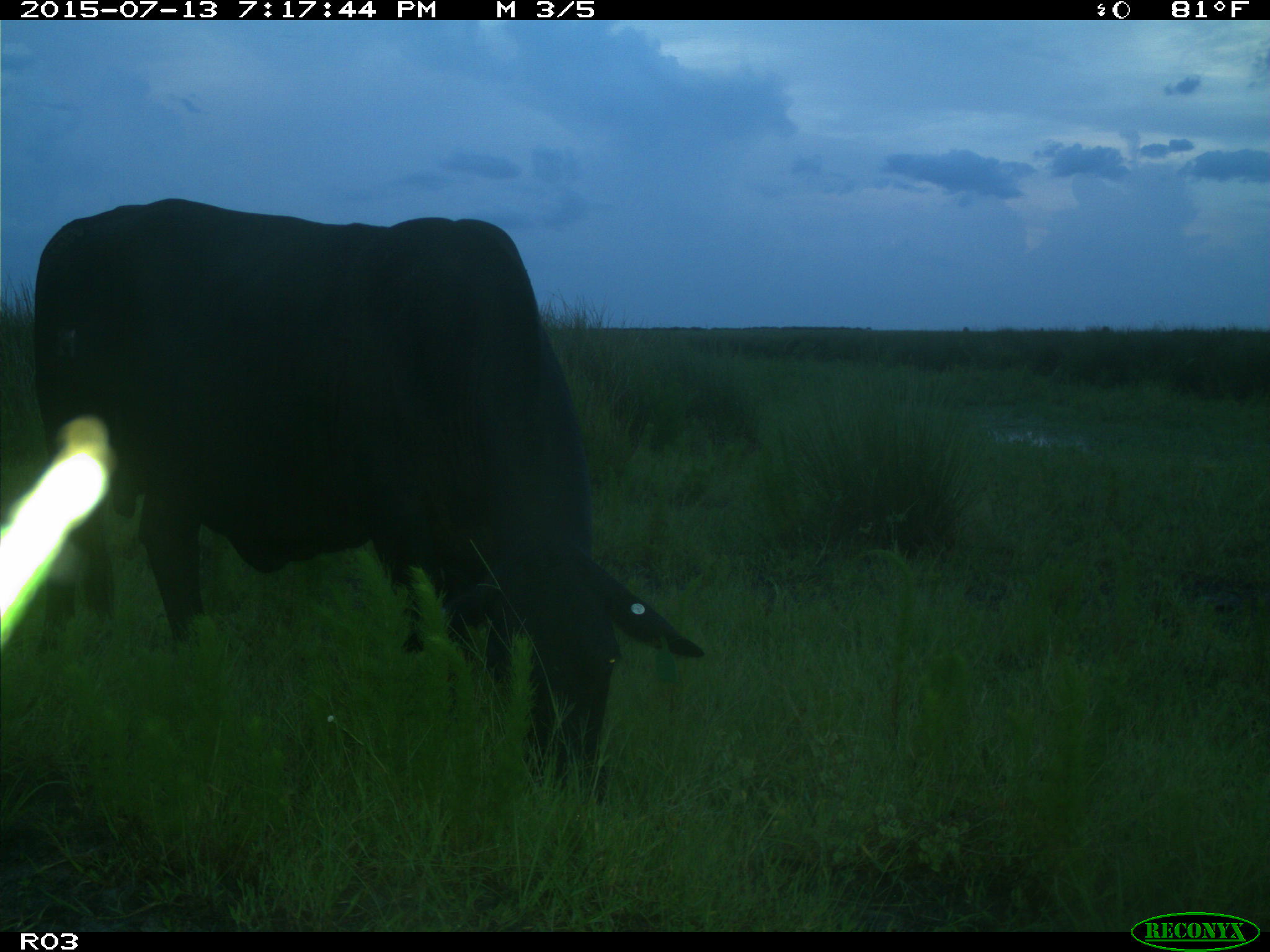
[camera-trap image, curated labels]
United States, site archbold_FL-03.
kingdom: Animalia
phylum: Chordata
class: Mammalia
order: Artiodactyla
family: Bovidae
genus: Bos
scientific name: Bos taurus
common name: domestic cow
Bos taurus (domestic cow).